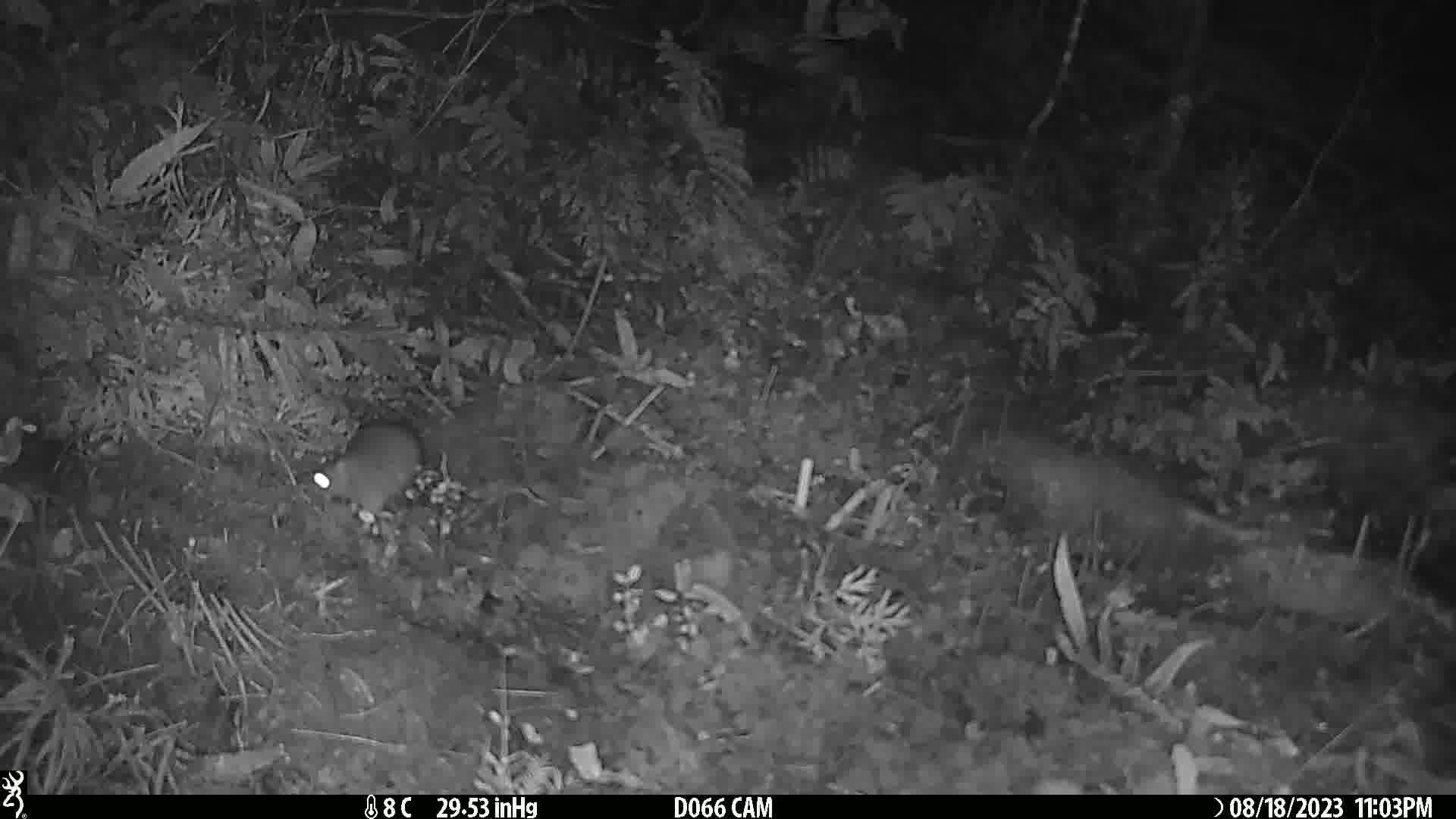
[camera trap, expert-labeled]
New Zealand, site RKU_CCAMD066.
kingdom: Animalia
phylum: Chordata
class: Mammalia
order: Rodentia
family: Muridae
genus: Rattus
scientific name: Rattus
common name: rat